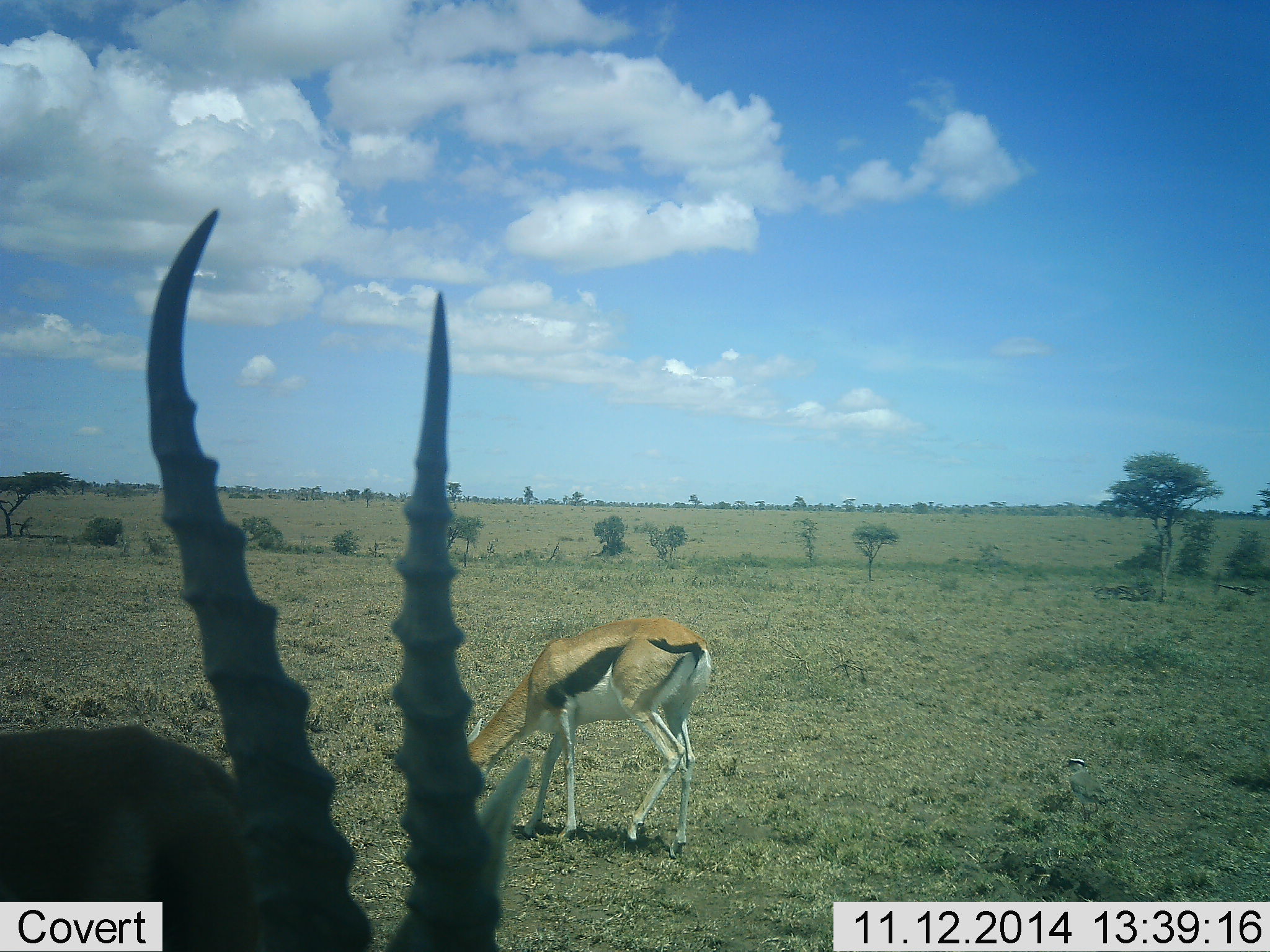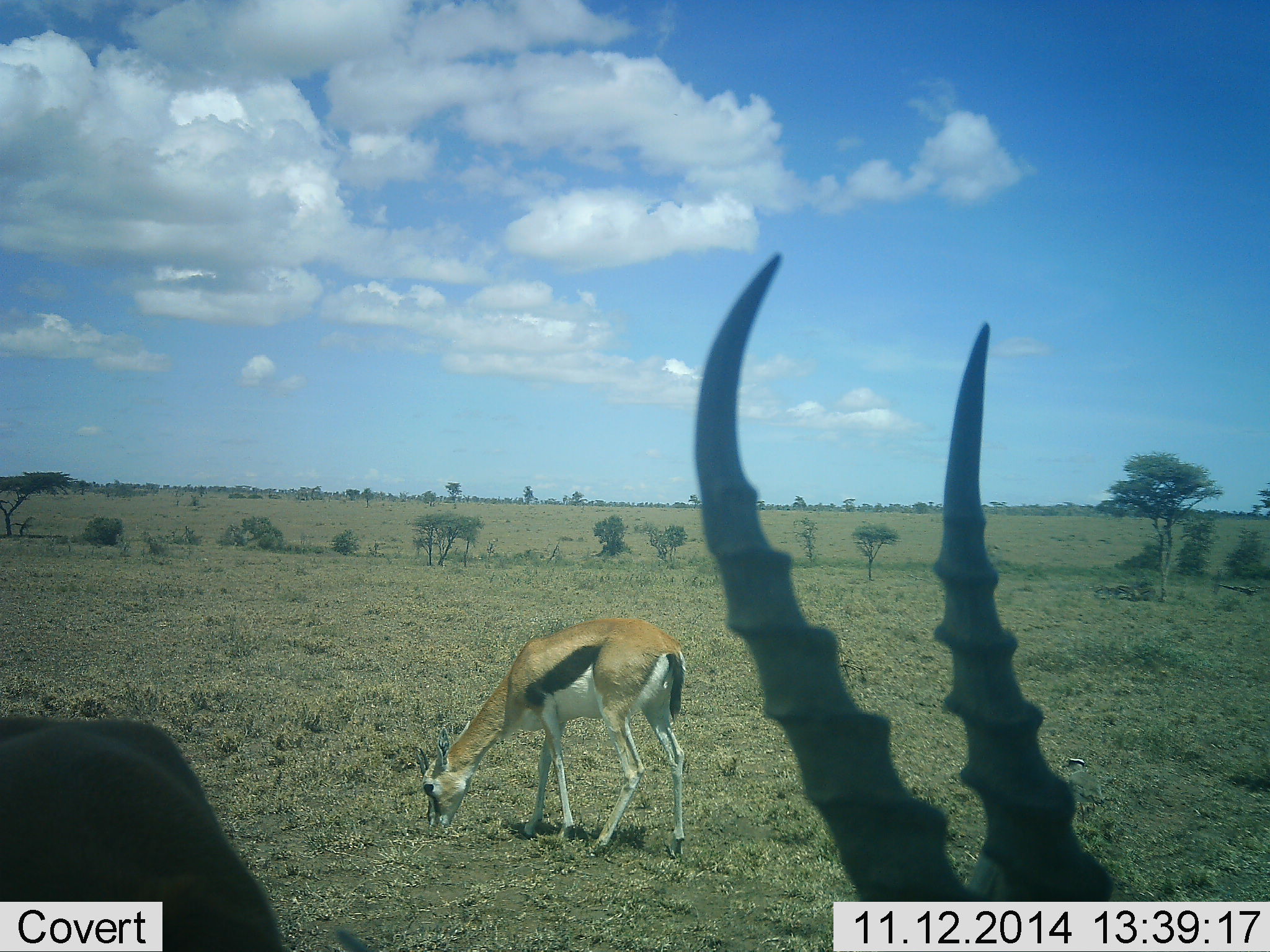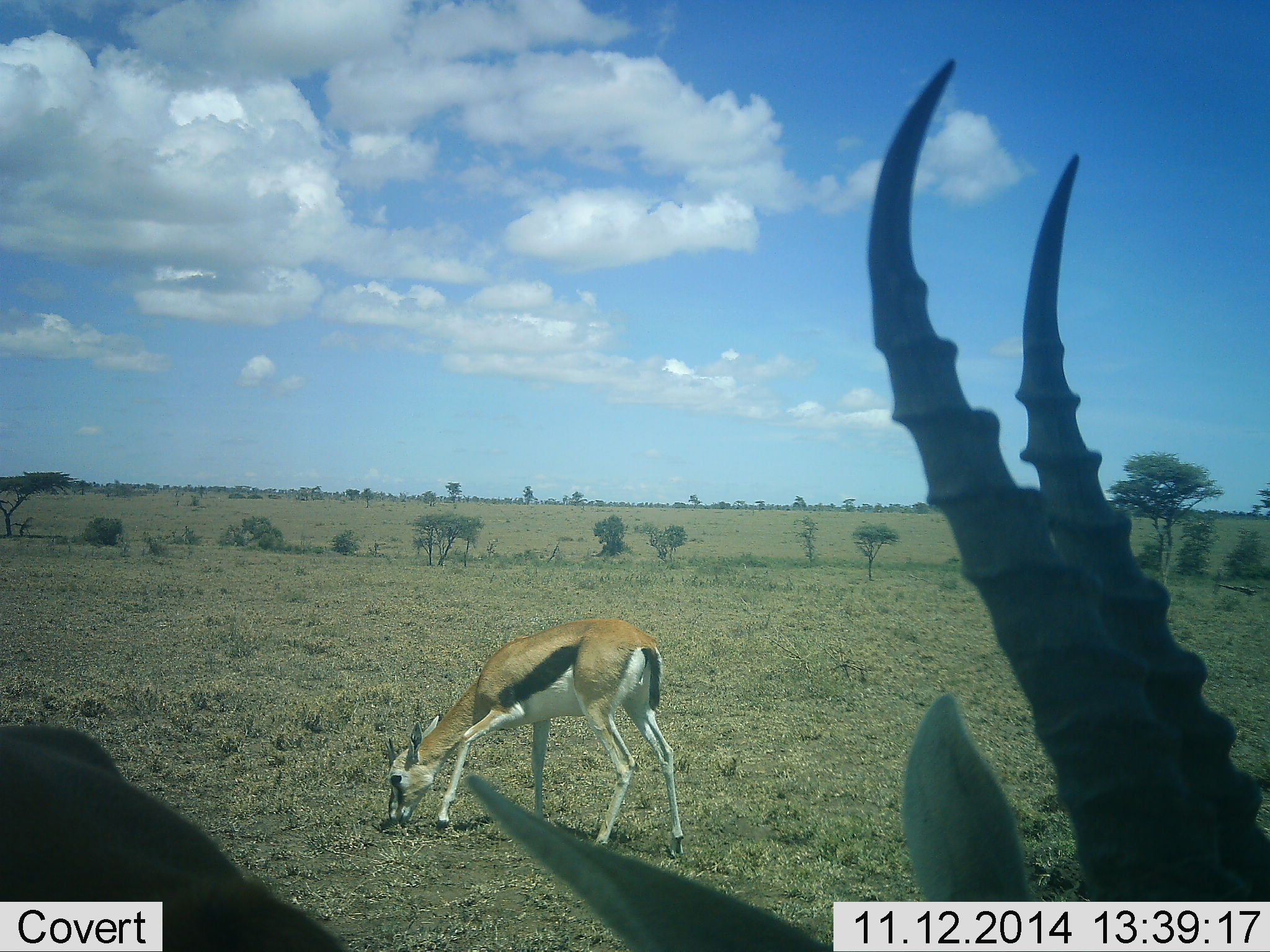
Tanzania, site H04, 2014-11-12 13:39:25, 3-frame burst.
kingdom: Animalia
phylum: Chordata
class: Mammalia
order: Artiodactyla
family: Bovidae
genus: Eudorcas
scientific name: Eudorcas thomsonii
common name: thomson's gazelle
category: gazellethomsons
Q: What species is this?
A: Gazellethomsons (thomson's gazelle) (Eudorcas thomsonii).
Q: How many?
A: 2.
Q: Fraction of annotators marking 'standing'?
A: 64%.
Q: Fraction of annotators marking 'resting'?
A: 0%.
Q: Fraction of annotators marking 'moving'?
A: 27%.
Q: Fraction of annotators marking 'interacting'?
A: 0%.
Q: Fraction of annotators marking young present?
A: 0%.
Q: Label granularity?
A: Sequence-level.